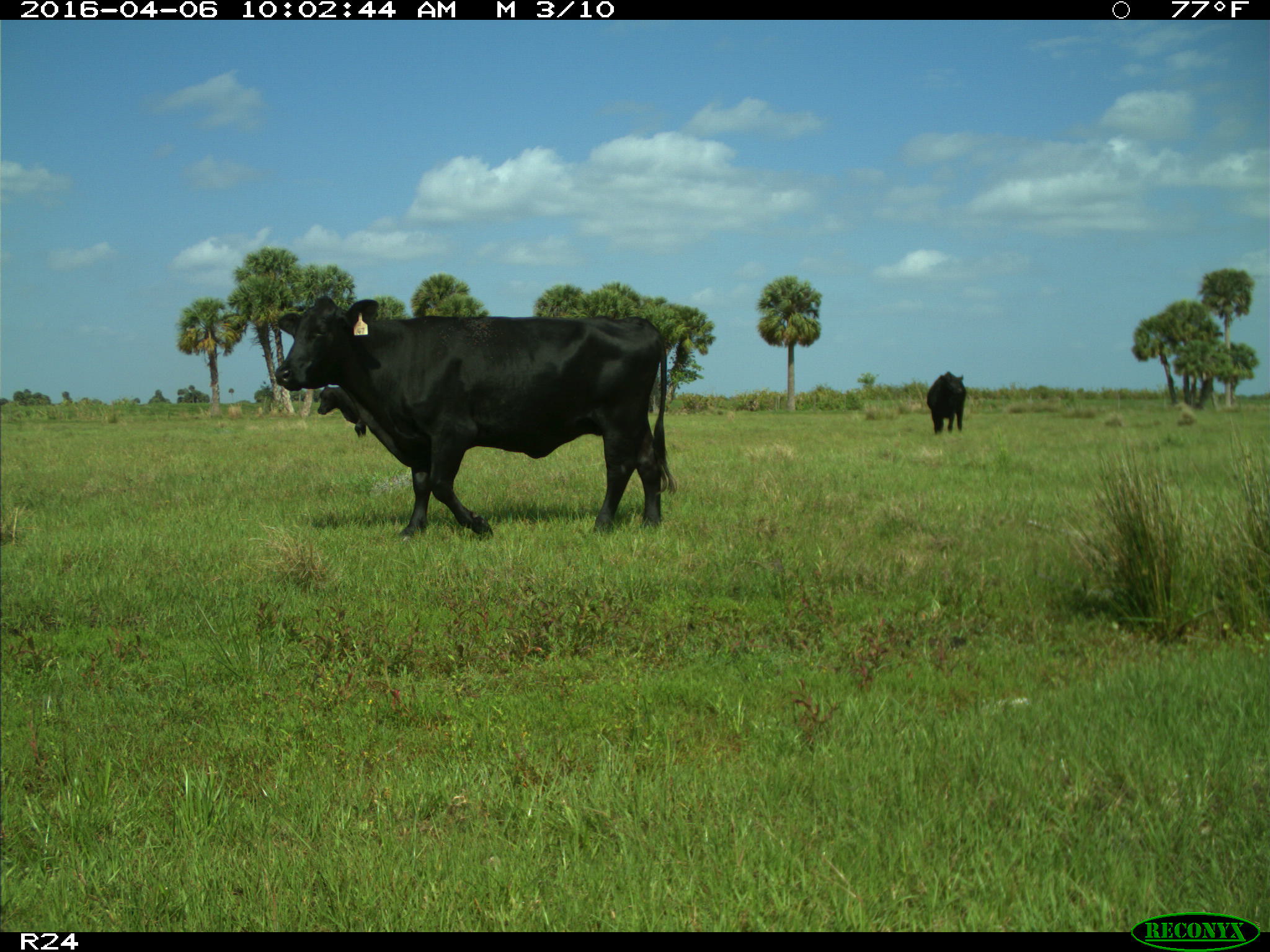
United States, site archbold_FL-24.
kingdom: Animalia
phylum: Chordata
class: Mammalia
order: Artiodactyla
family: Bovidae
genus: Bos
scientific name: Bos taurus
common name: domestic cow